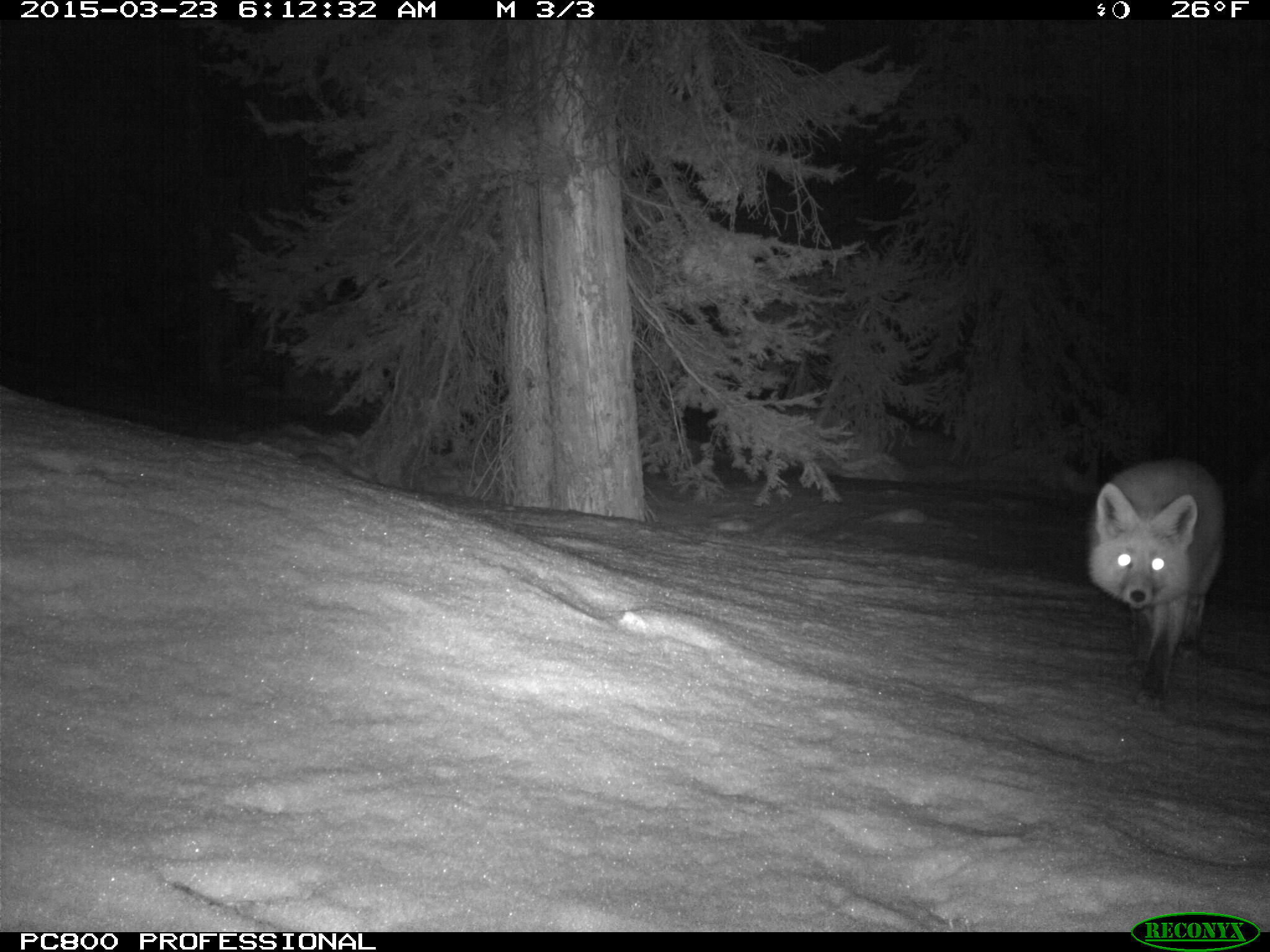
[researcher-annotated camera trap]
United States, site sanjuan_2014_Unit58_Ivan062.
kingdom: Animalia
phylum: Chordata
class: Mammalia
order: Carnivora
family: Canidae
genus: Vulpes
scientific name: Vulpes vulpes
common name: red fox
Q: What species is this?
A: Vulpes vulpes (red fox).